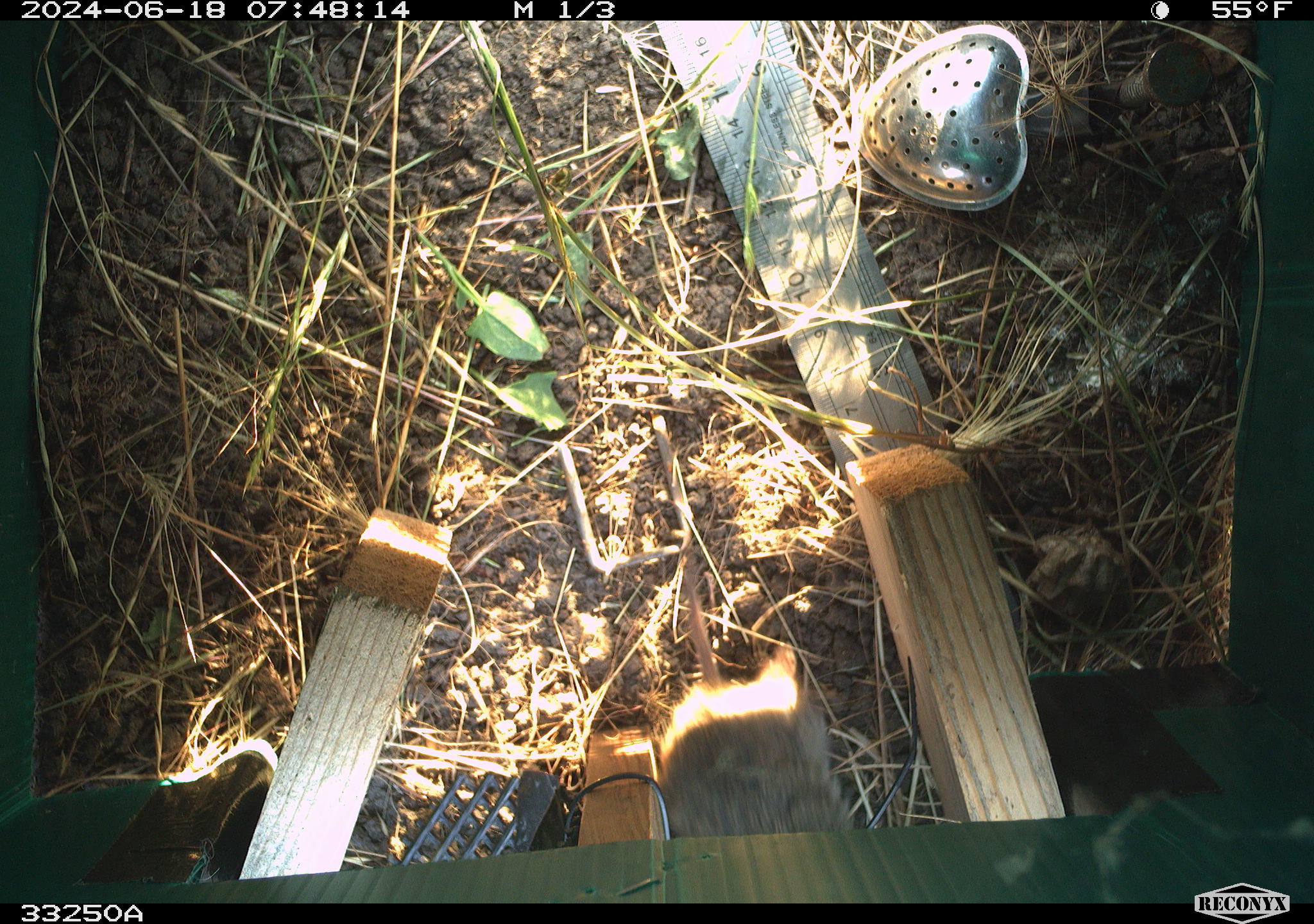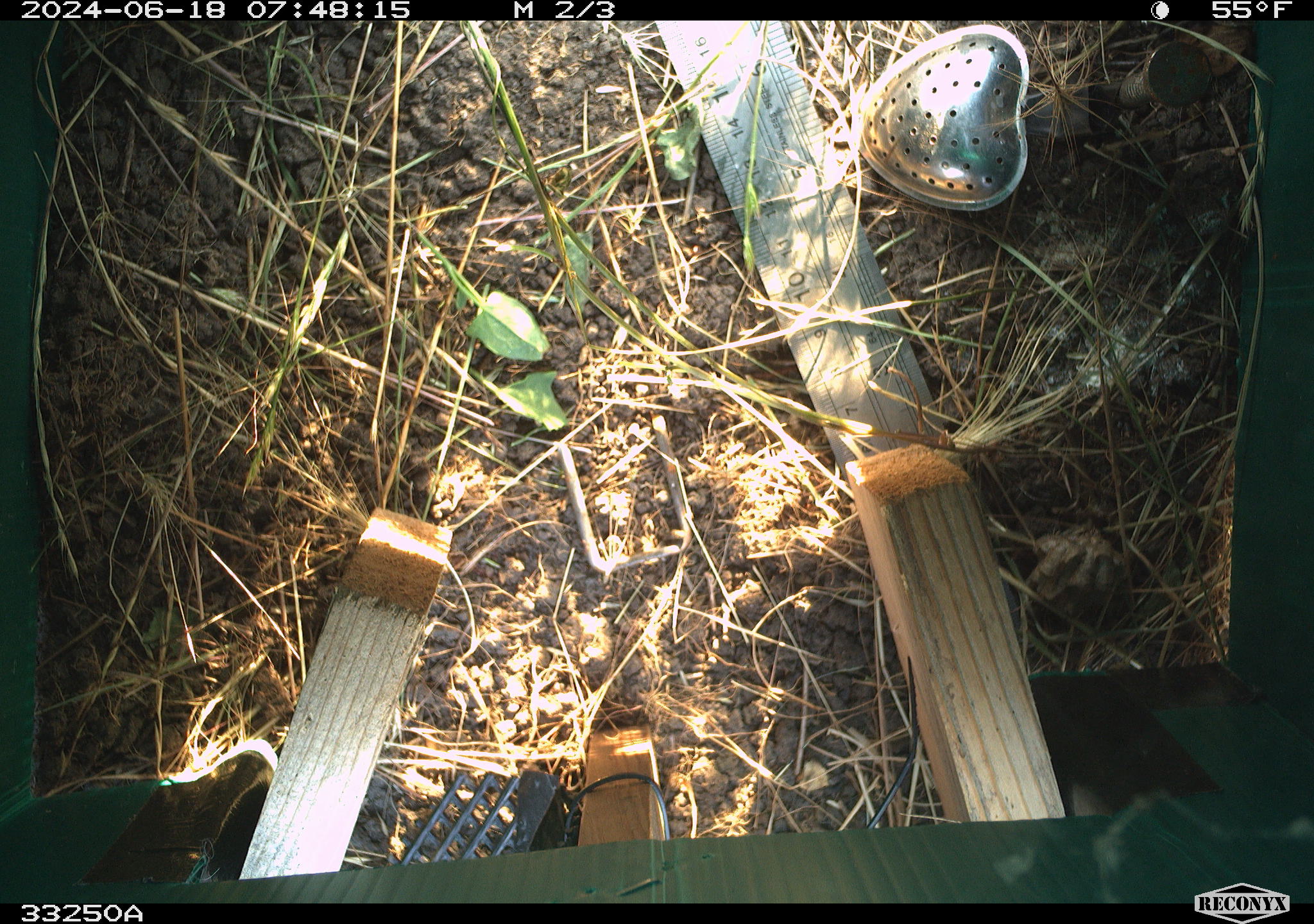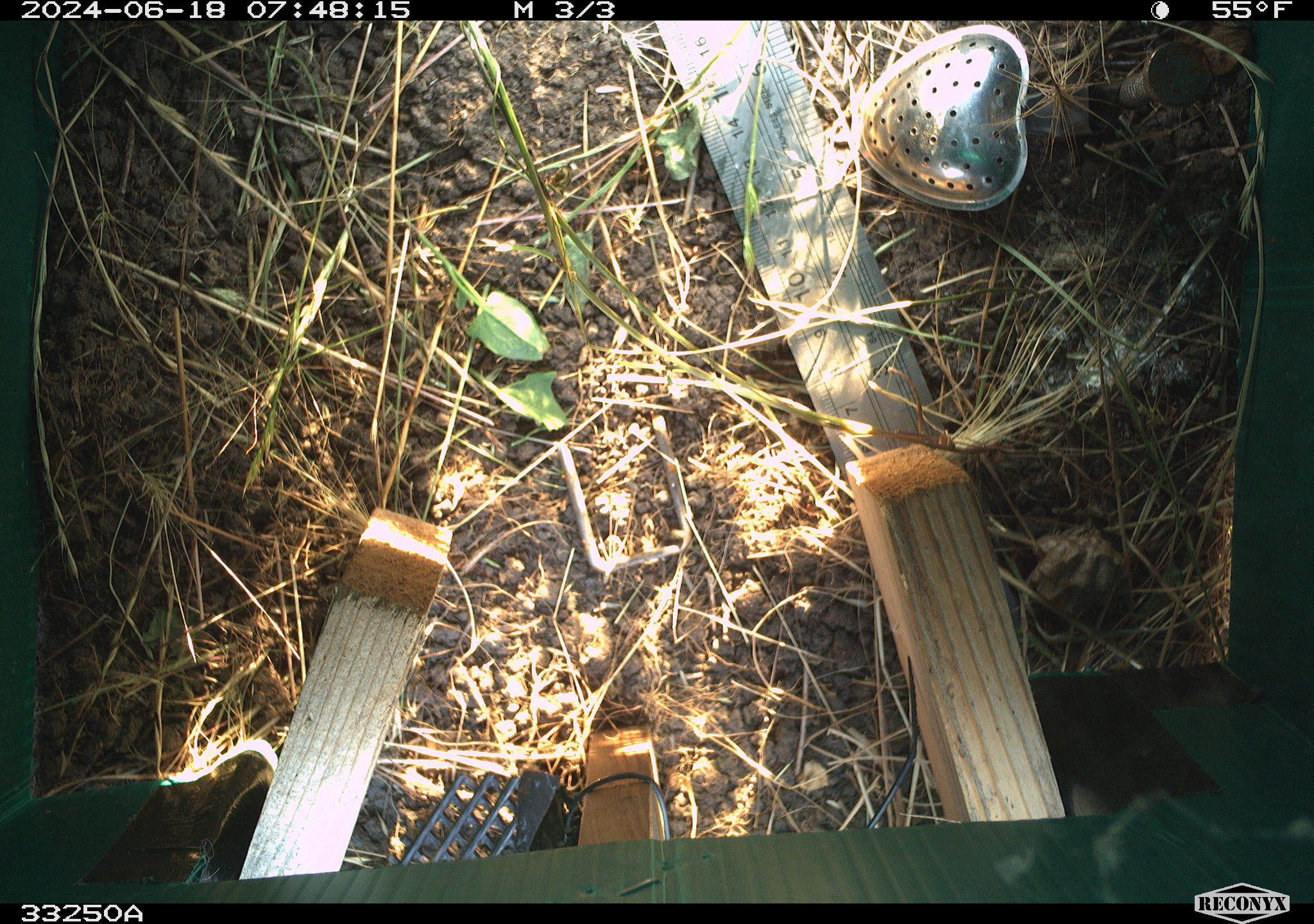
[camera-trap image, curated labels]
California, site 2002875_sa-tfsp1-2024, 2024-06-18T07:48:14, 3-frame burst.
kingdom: Animalia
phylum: Chordata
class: Mammalia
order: Rodentia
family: Cricetidae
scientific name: Arvicolinae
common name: voles, lemmings, and muskrats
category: arvicolinae subfamily